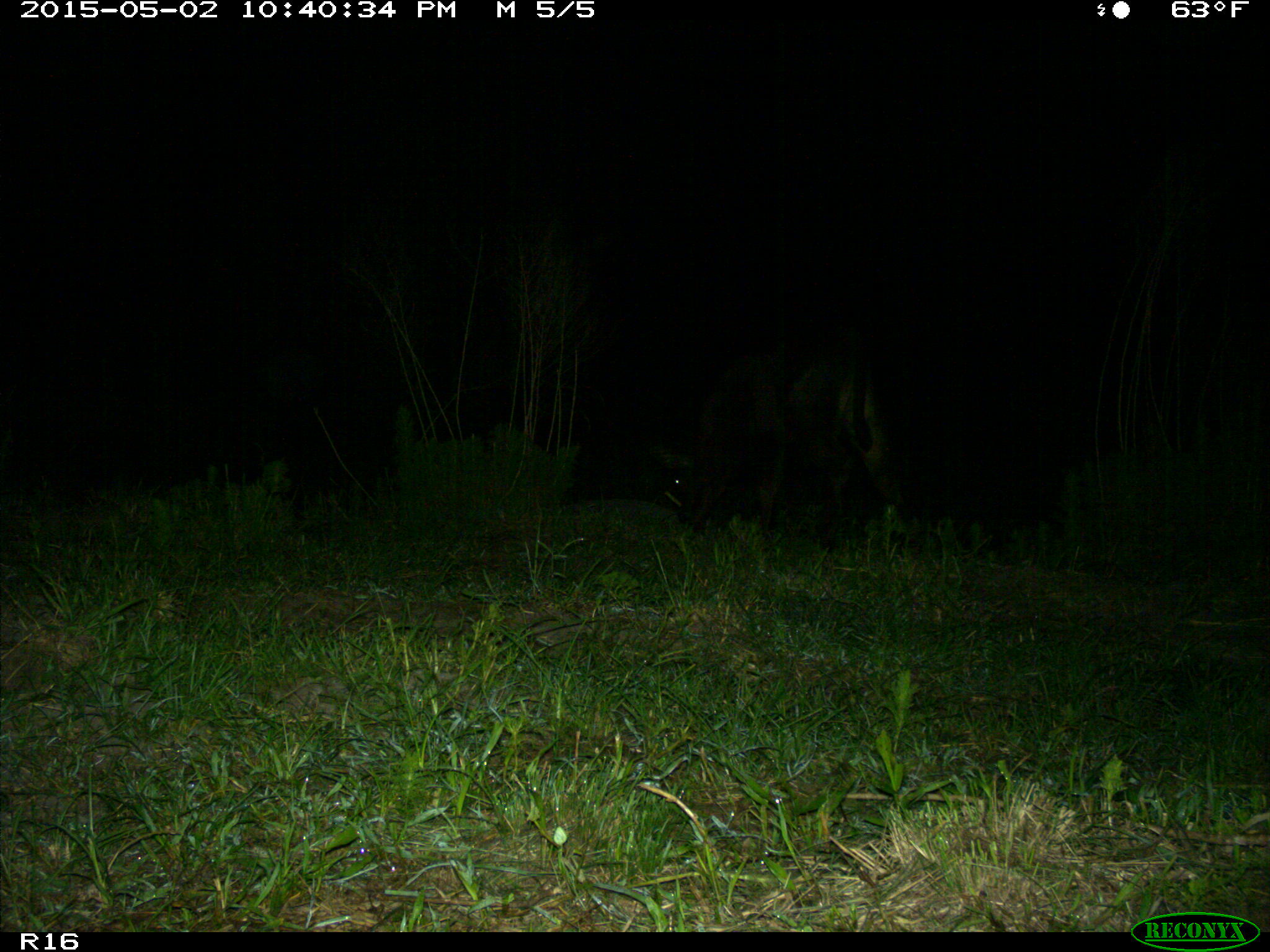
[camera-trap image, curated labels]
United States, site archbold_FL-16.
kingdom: Animalia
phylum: Chordata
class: Mammalia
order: Artiodactyla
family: Bovidae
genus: Bos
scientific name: Bos taurus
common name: domestic cow